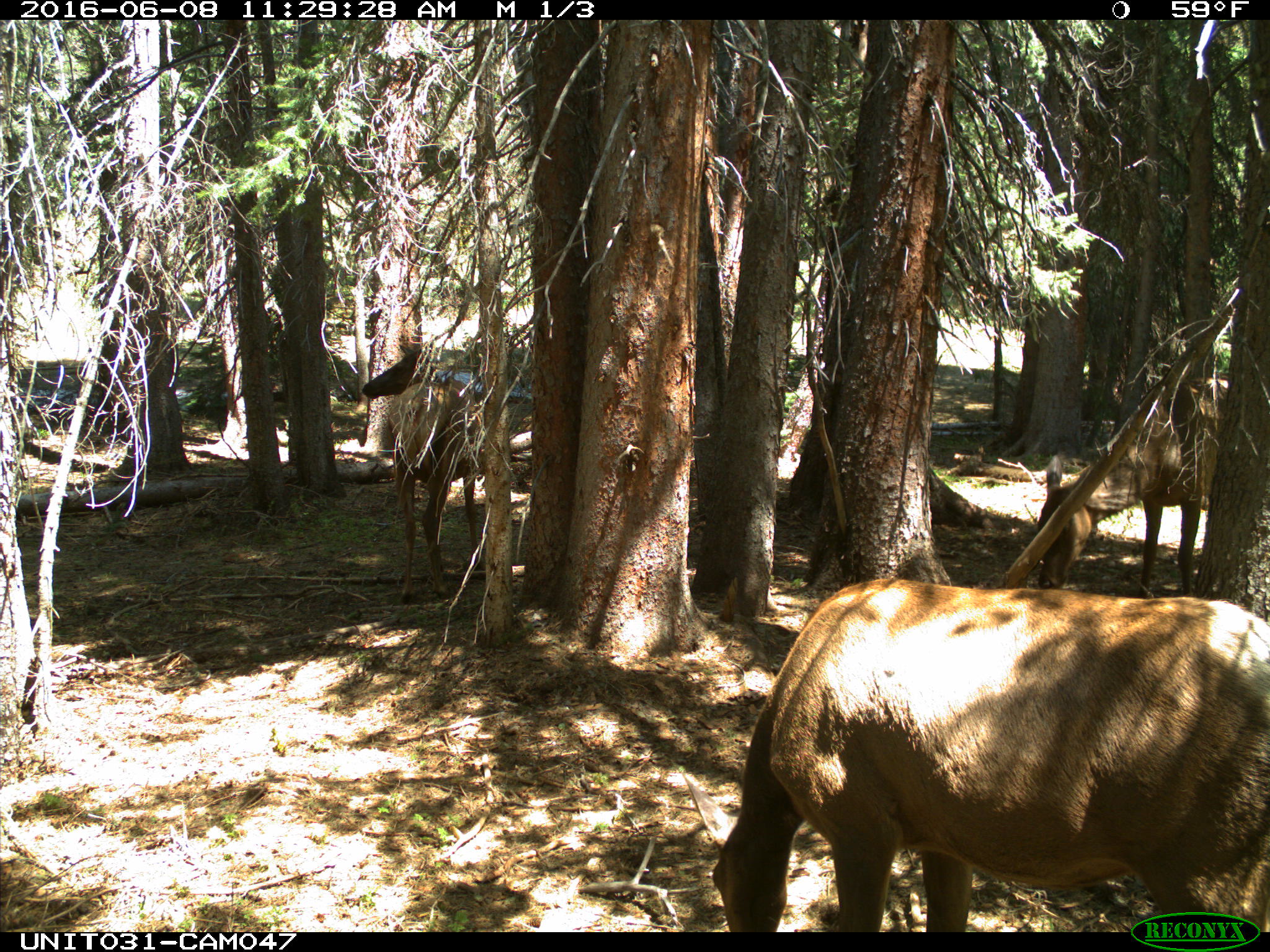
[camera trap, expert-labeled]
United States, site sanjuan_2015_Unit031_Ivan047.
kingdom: Animalia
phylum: Chordata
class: Mammalia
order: Artiodactyla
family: Cervidae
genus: Cervus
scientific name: Cervus elaphus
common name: red deer